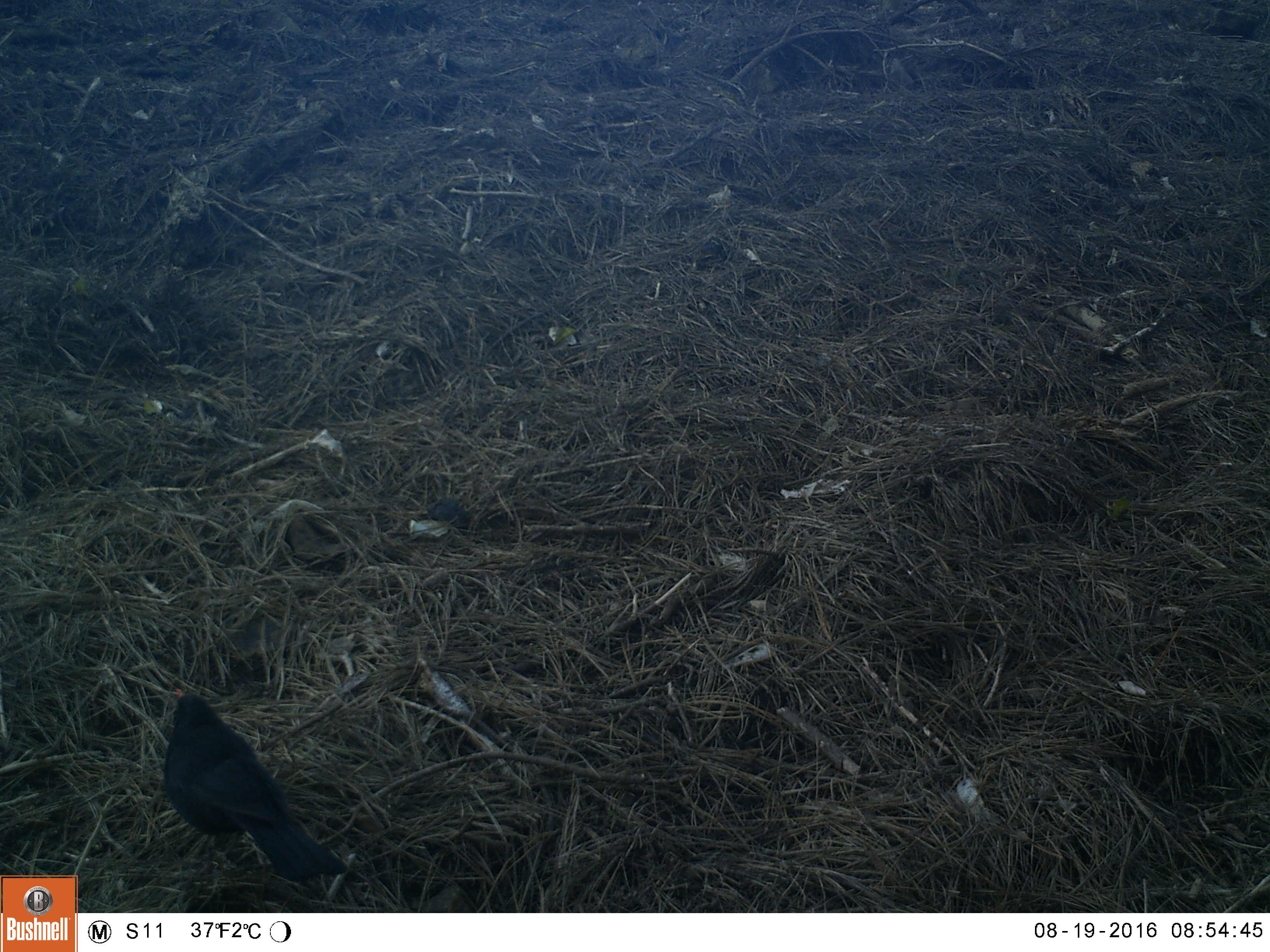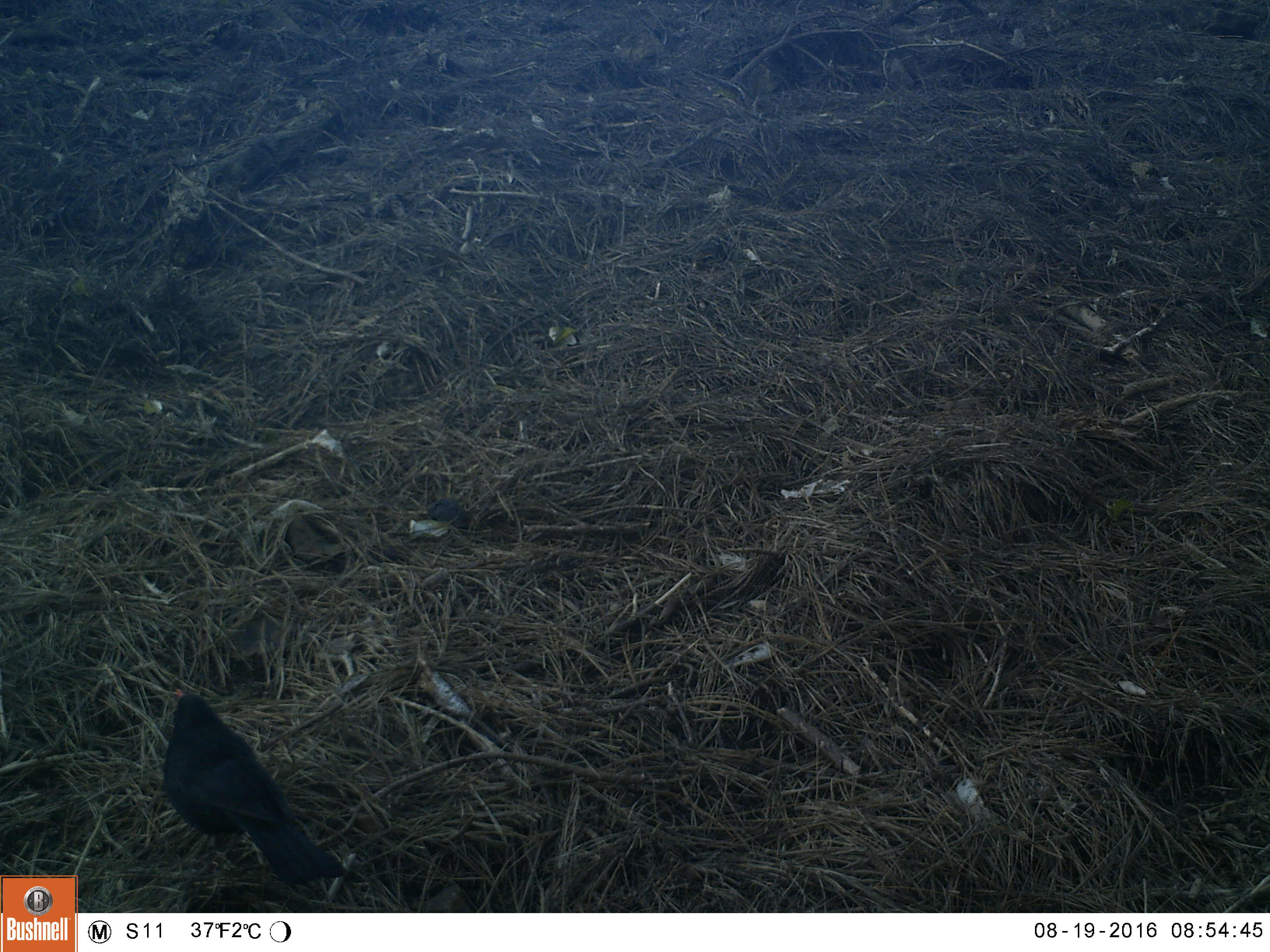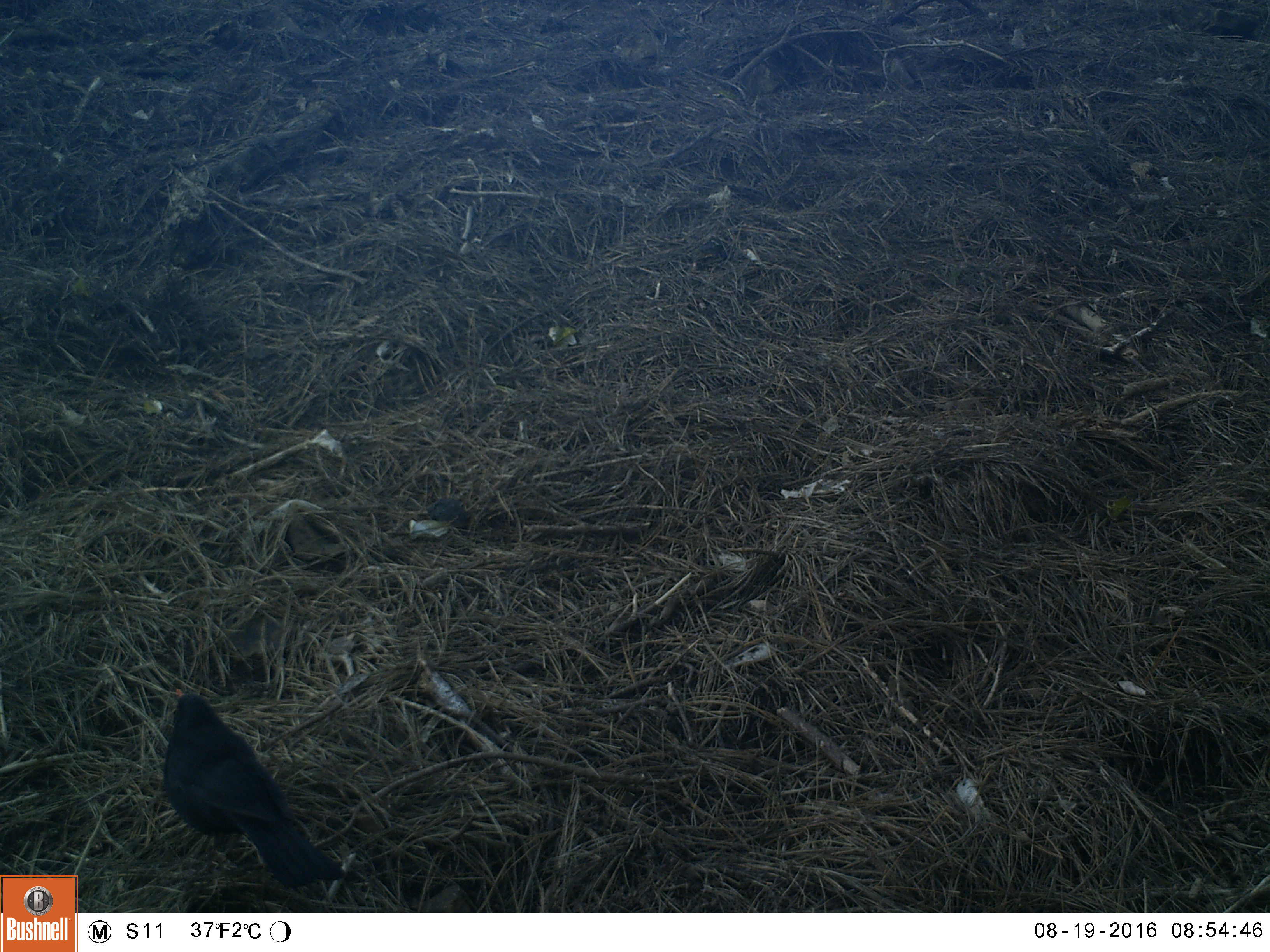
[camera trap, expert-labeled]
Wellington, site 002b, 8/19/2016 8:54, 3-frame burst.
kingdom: Animalia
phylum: Chordata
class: Aves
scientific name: Aves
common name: bird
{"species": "bird (Aves)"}